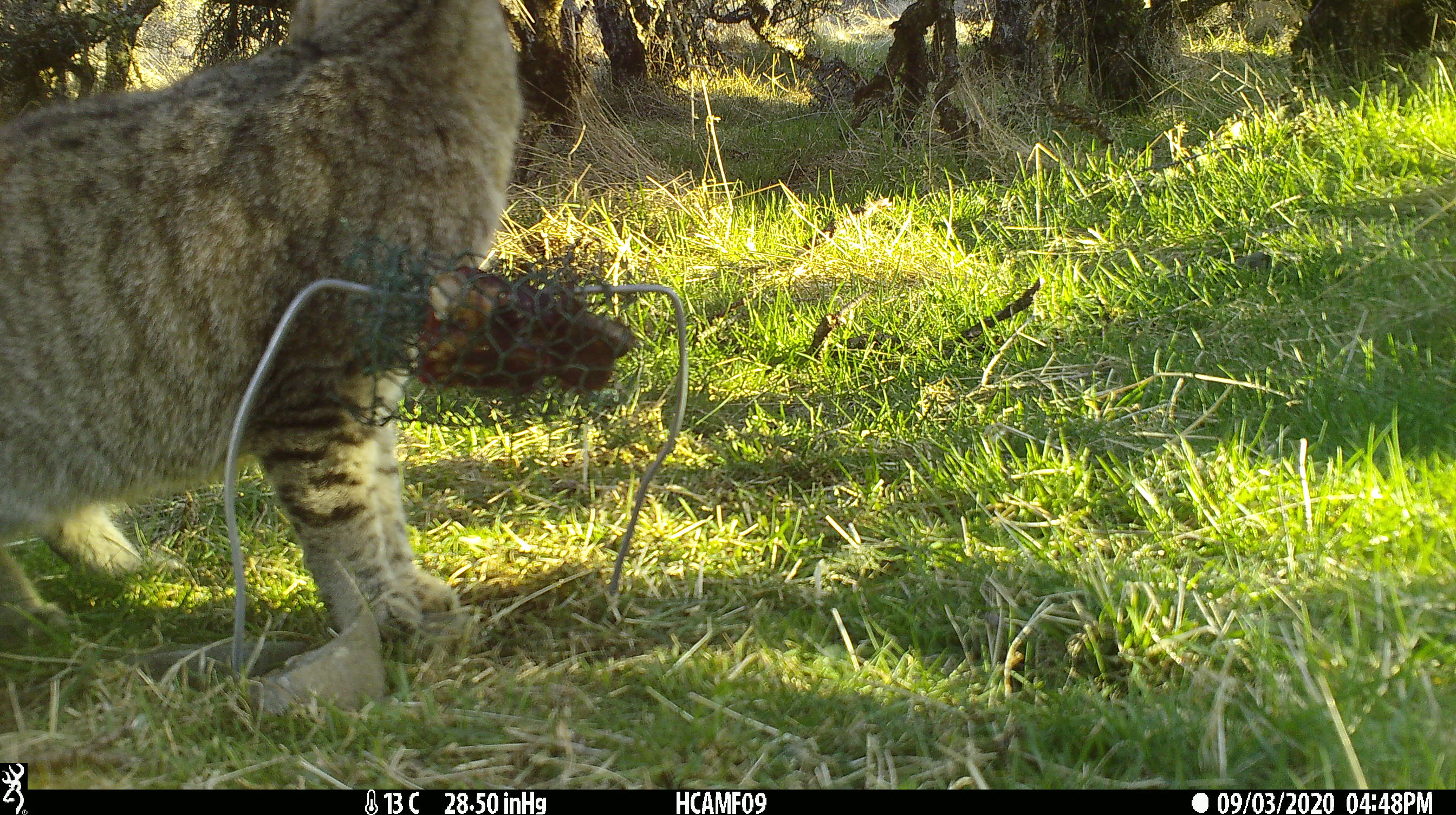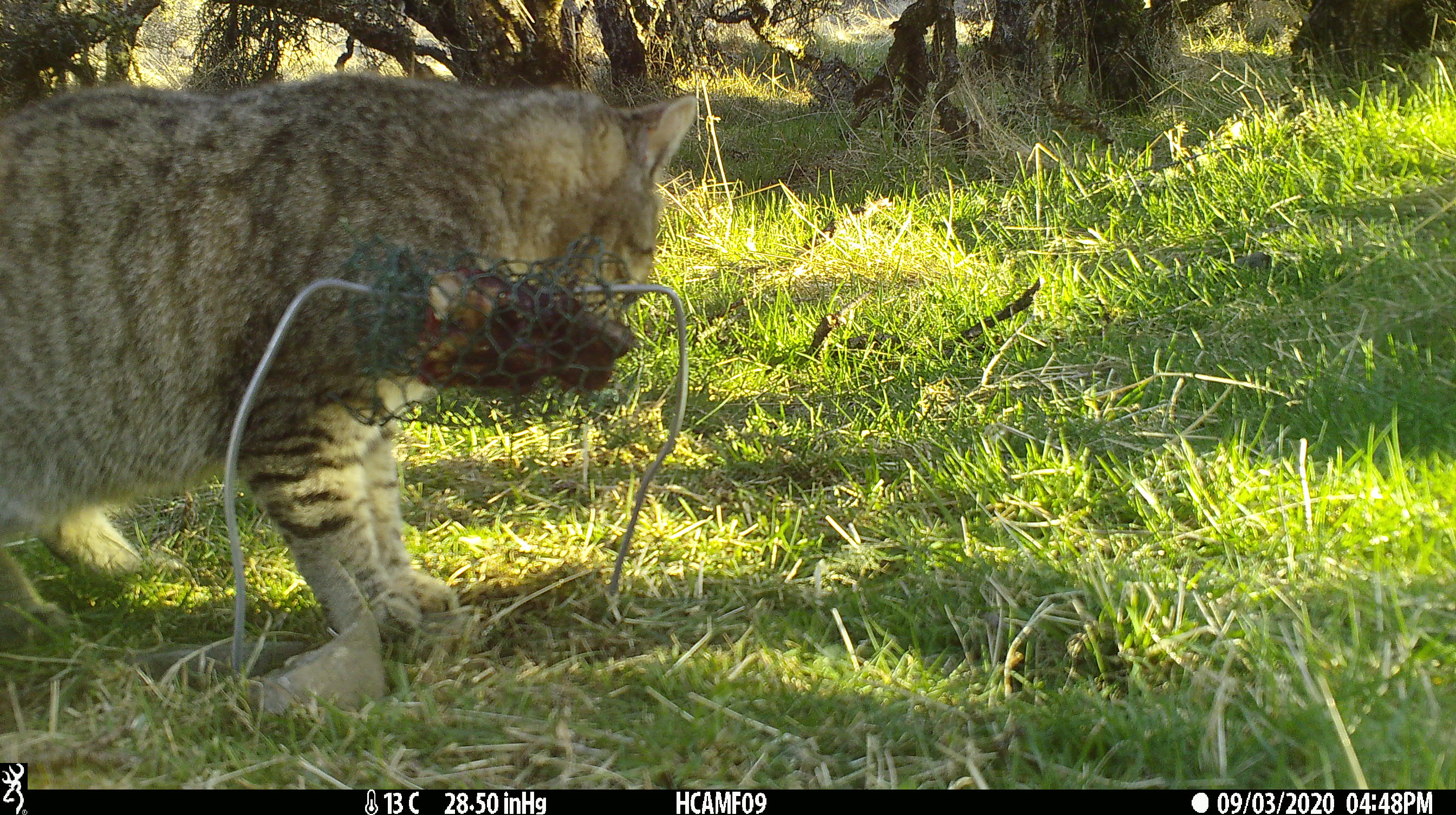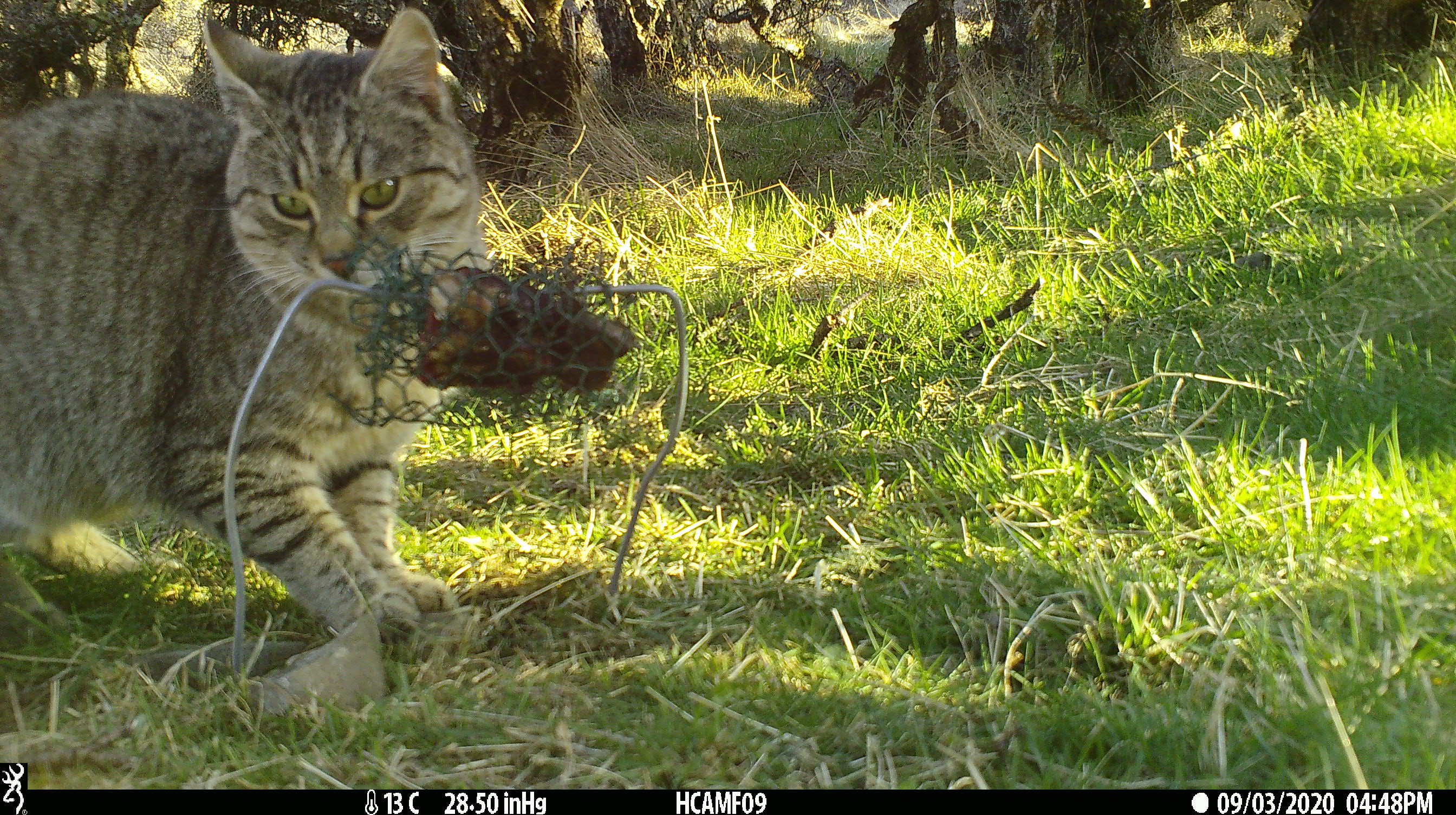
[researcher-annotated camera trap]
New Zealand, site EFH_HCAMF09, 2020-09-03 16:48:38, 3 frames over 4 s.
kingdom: Animalia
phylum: Chordata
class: Mammalia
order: Carnivora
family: Felidae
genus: Felis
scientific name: Felis catus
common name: domestic cat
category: cat